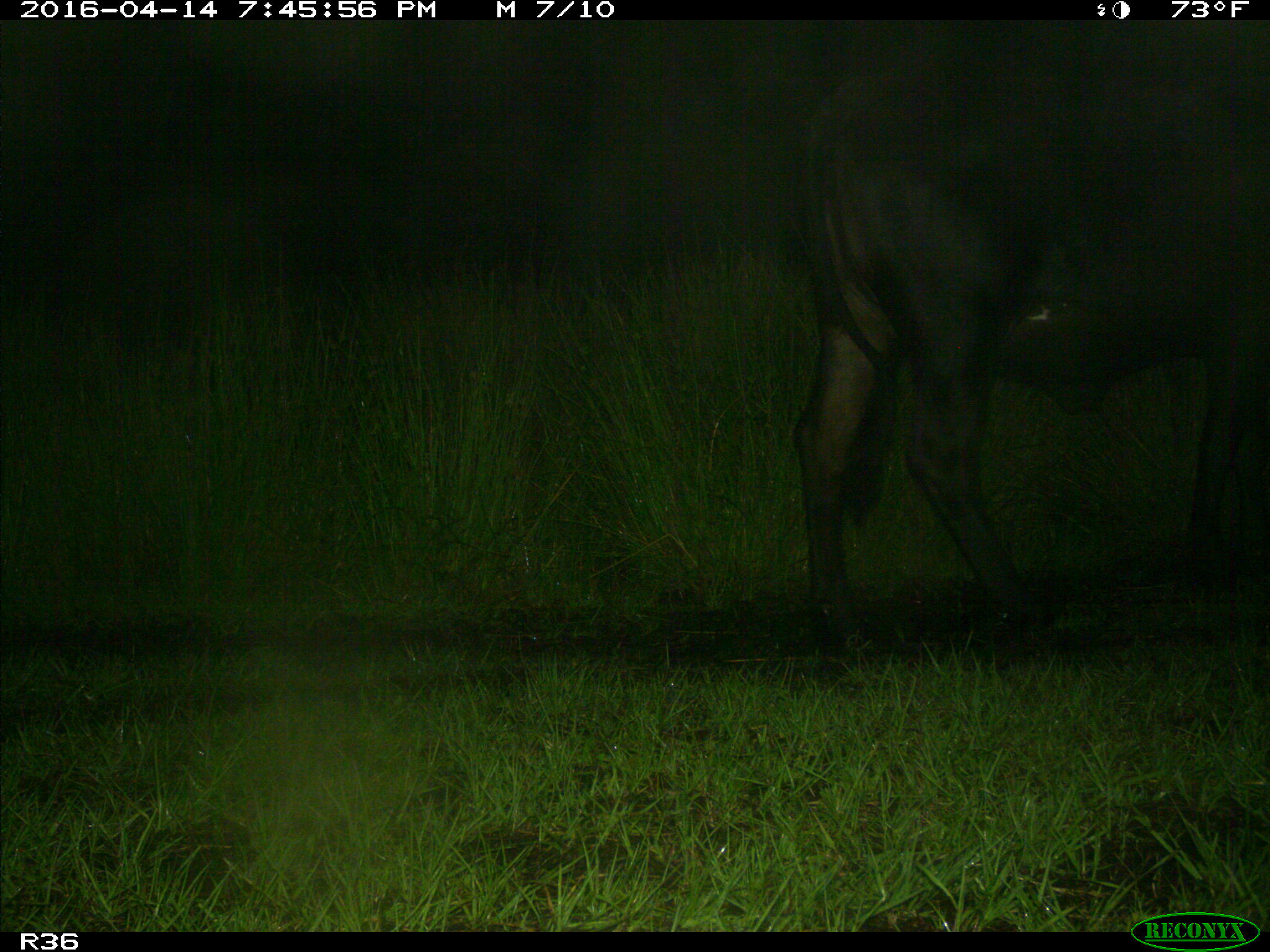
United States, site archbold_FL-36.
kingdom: Animalia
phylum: Chordata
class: Mammalia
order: Artiodactyla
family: Bovidae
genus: Bos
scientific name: Bos taurus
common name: domestic cow